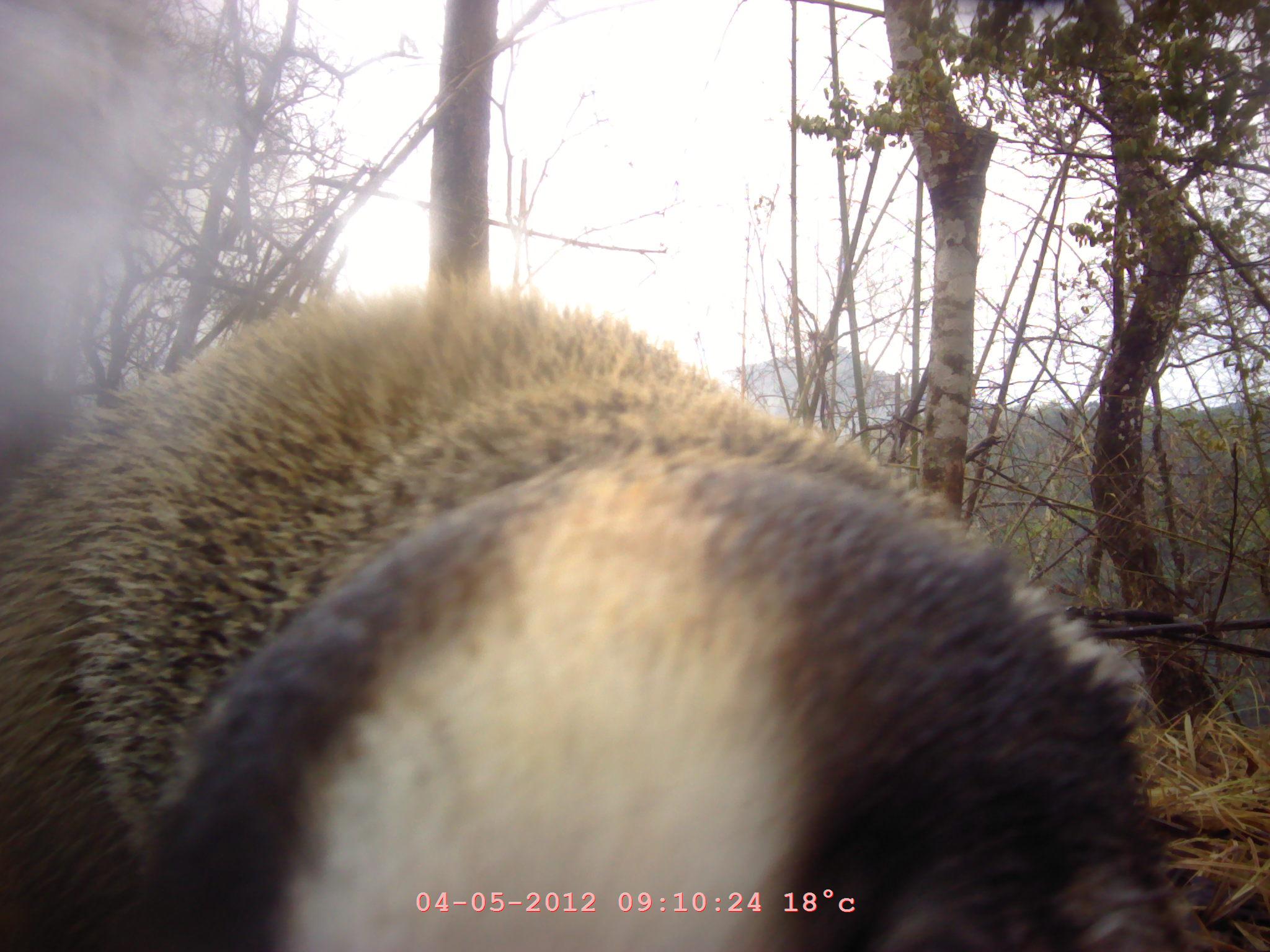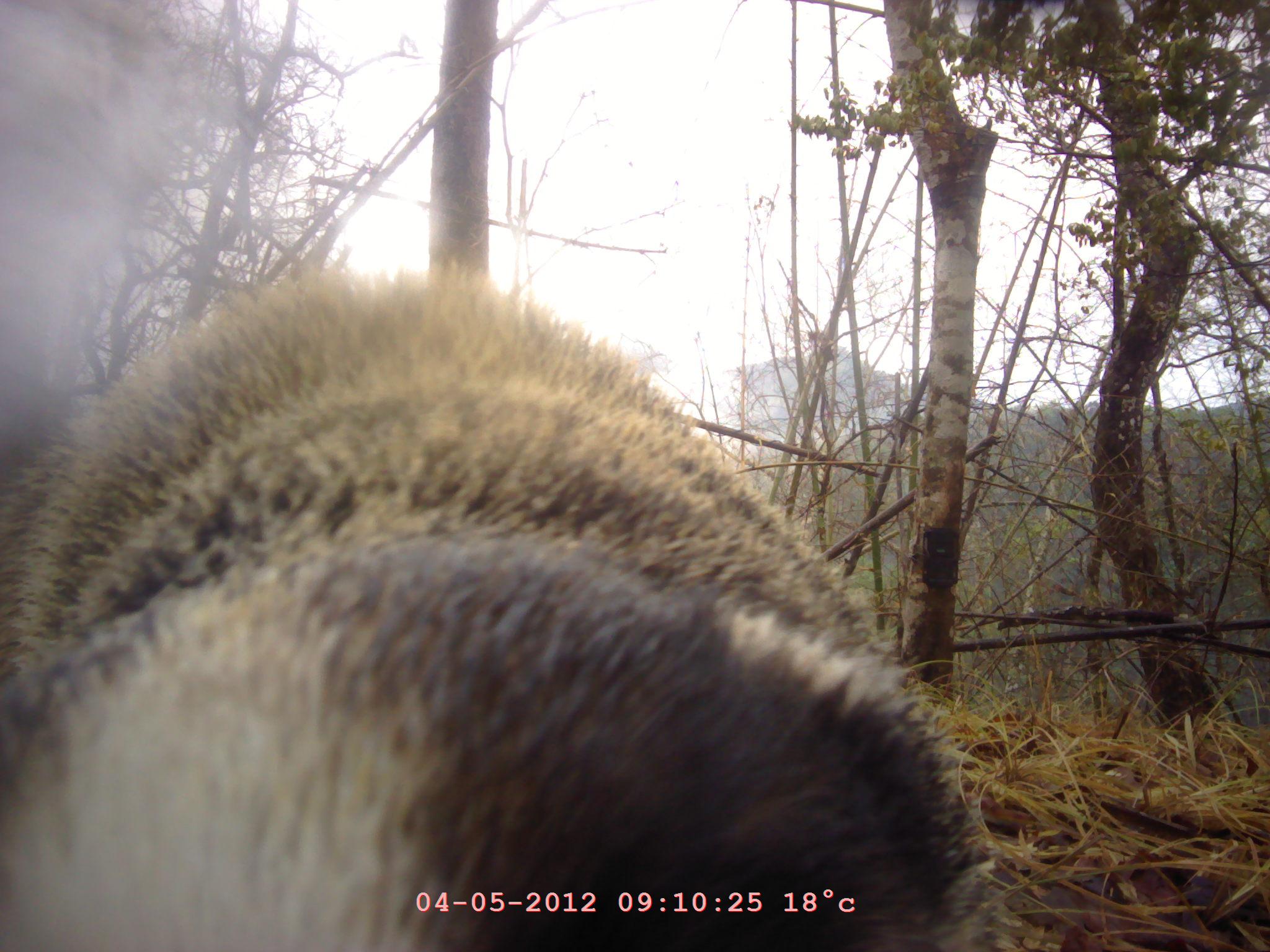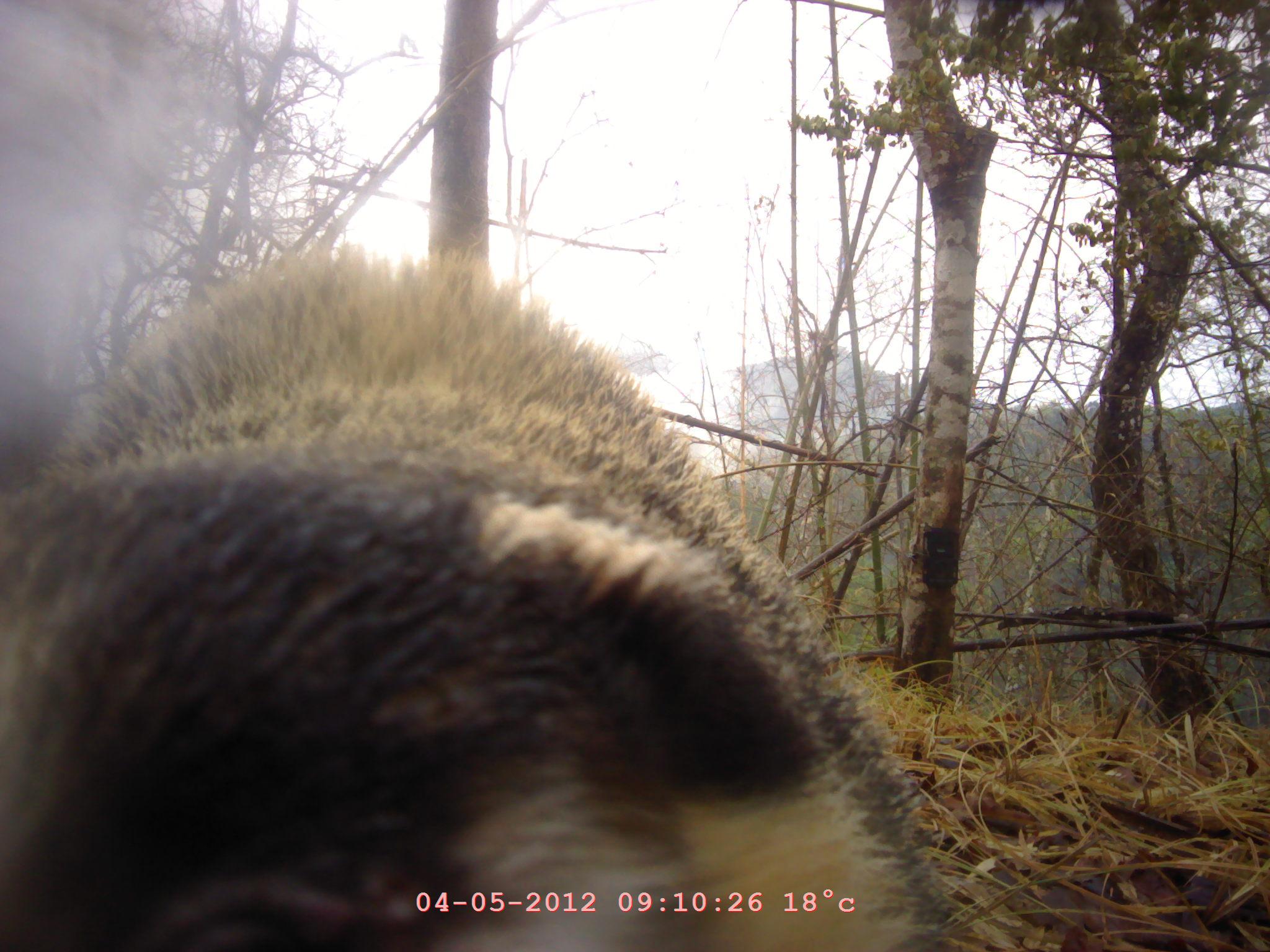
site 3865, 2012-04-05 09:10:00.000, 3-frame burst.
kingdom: Animalia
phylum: Chordata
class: Mammalia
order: Carnivora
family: Mustelidae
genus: Arctonyx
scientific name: Arctonyx collaris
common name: greater hog badger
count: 1